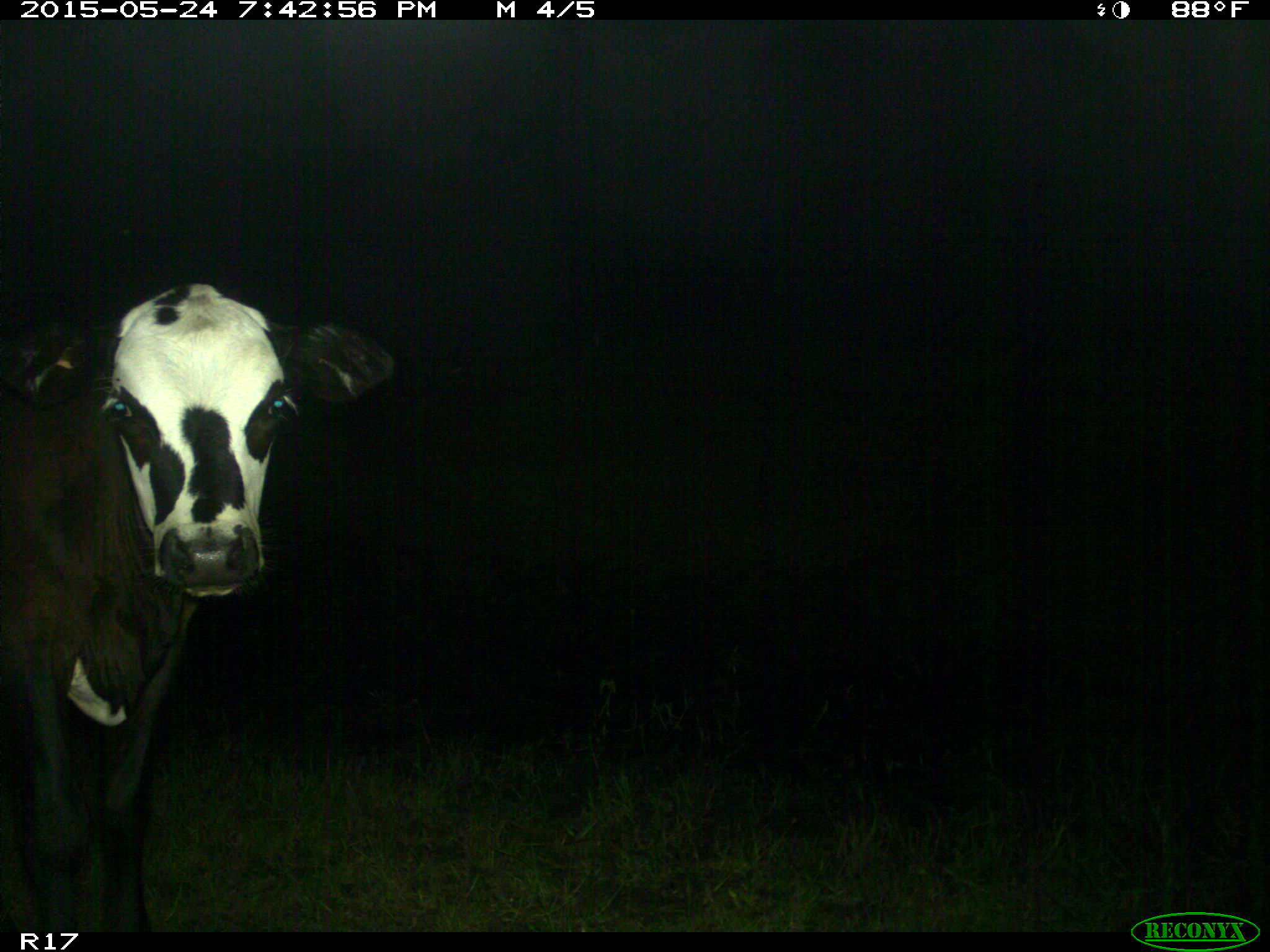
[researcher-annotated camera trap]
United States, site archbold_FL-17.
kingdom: Animalia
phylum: Chordata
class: Mammalia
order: Artiodactyla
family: Bovidae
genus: Bos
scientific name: Bos taurus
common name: domestic cow